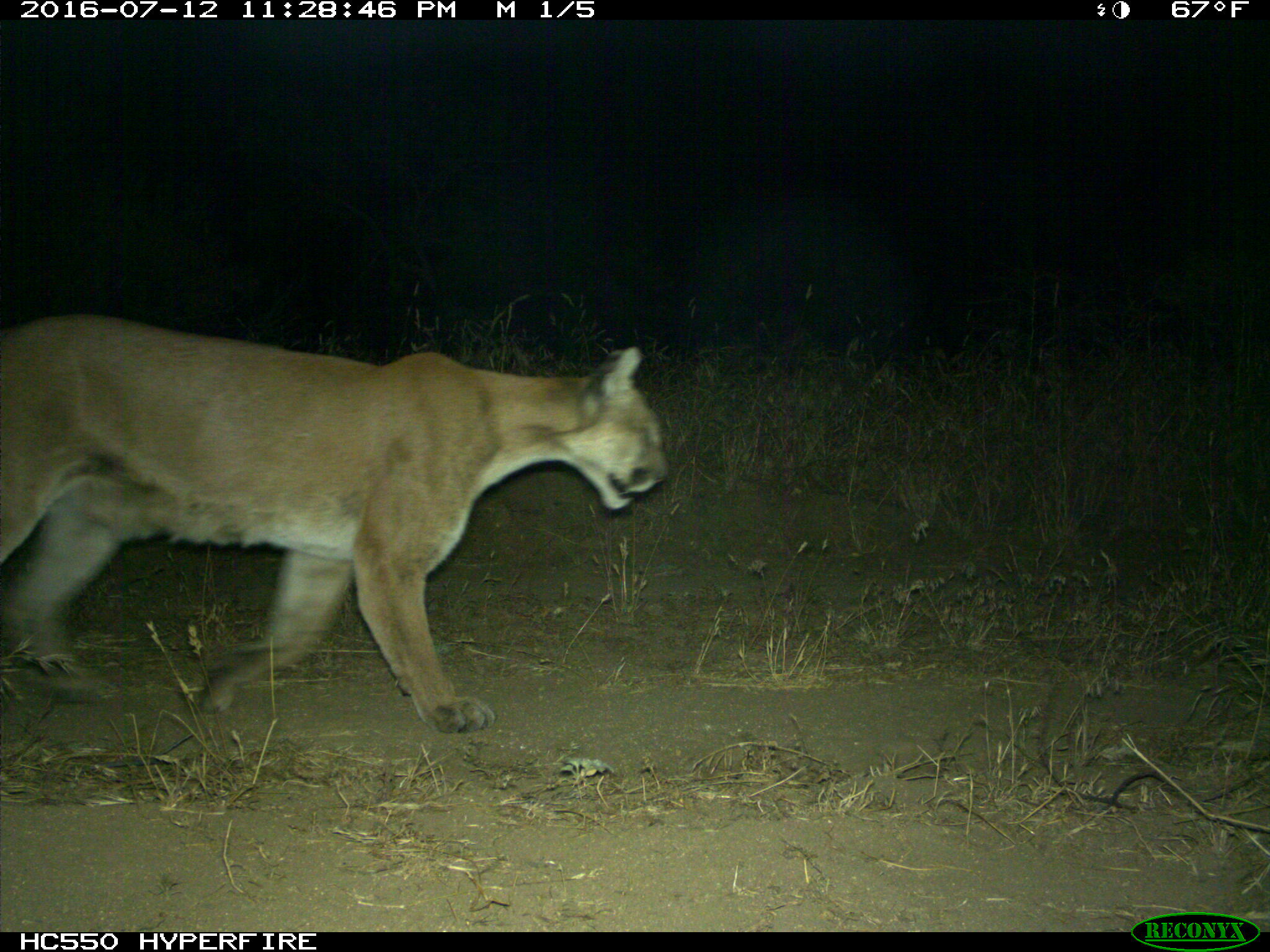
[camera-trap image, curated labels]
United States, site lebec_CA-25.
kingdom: Animalia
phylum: Chordata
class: Mammalia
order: Carnivora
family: Felidae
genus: Puma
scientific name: Puma concolor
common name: mountain lion